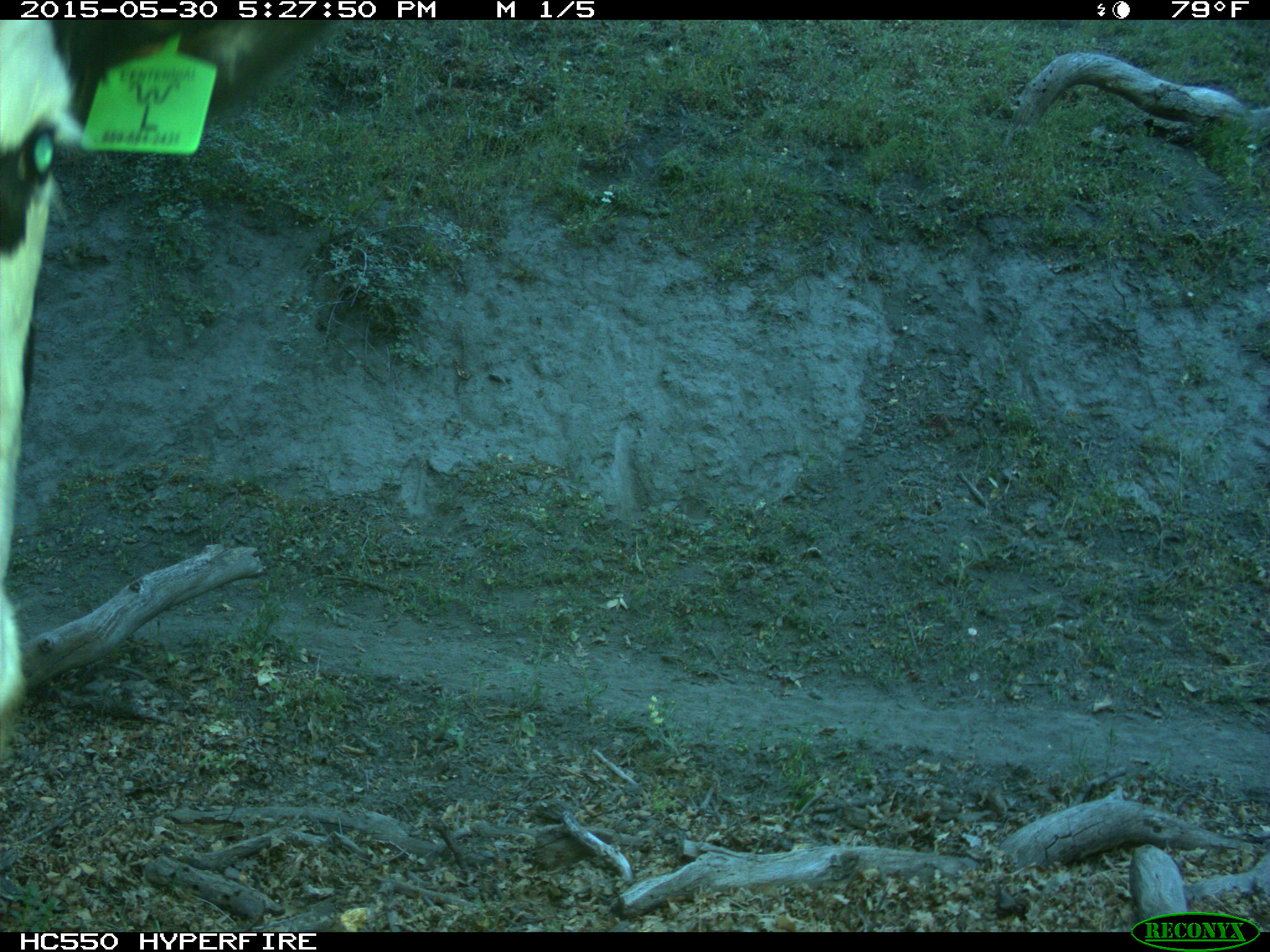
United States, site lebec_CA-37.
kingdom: Animalia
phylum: Chordata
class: Mammalia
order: Artiodactyla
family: Bovidae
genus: Bos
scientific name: Bos taurus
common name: domestic cow